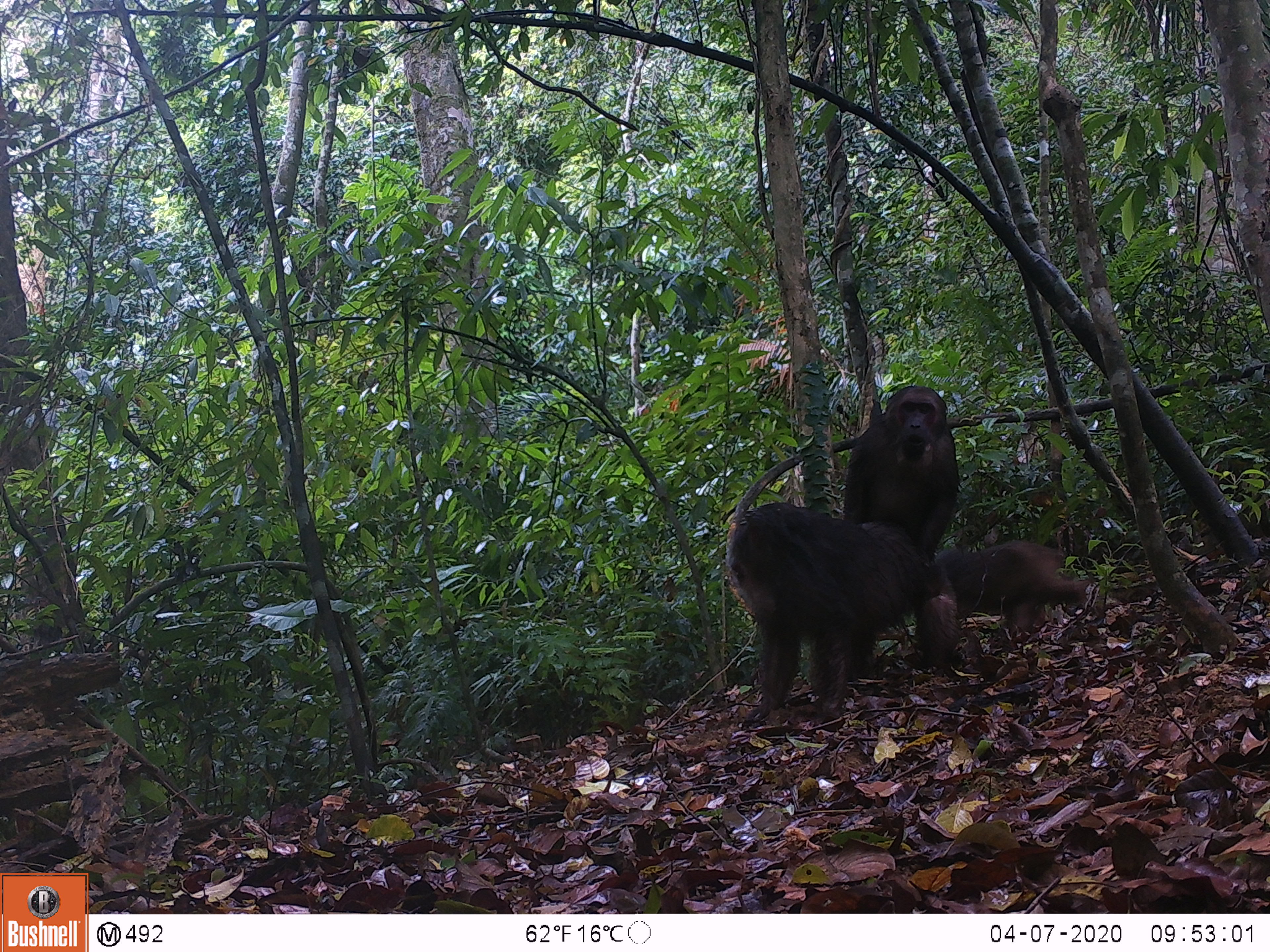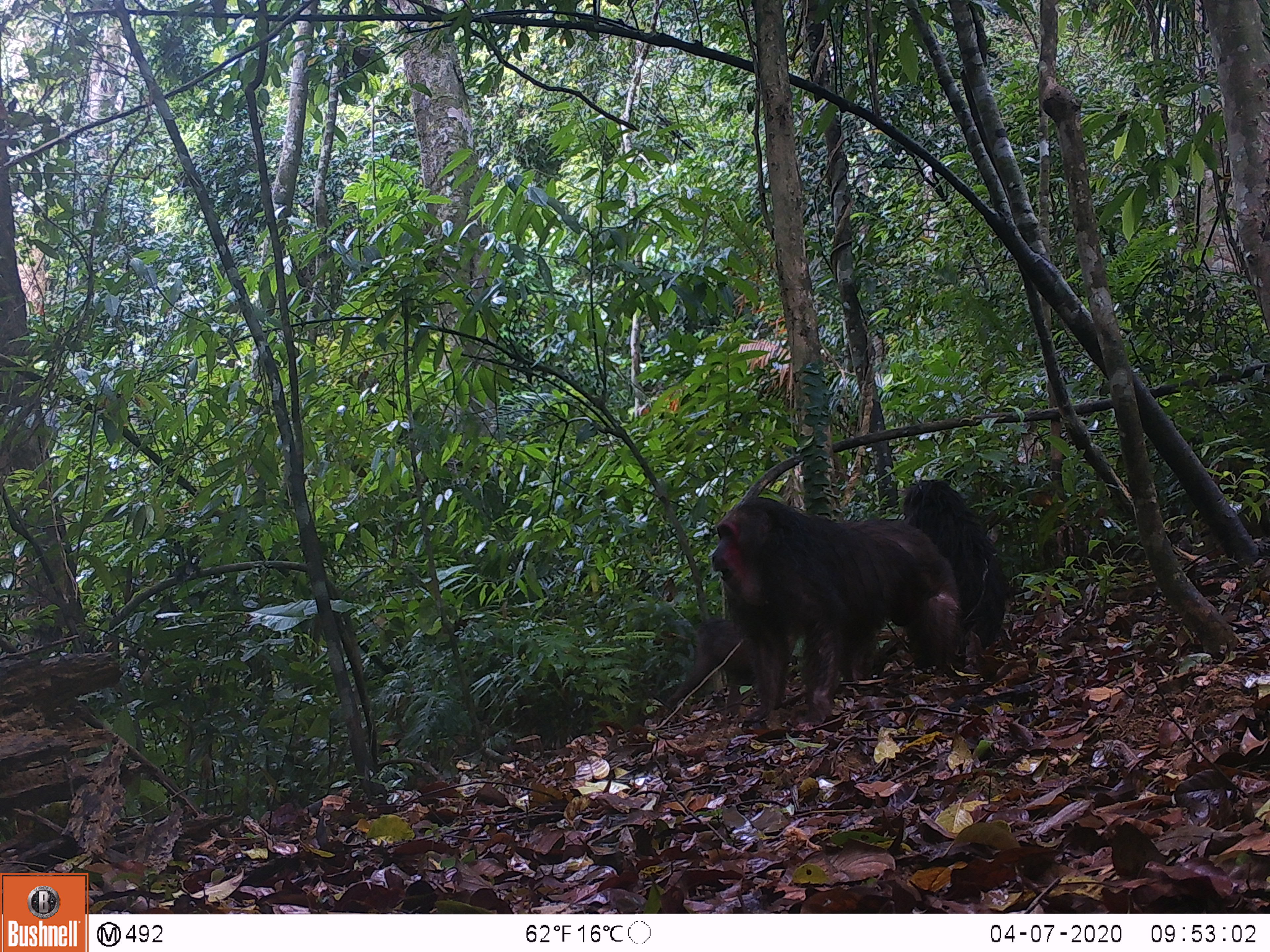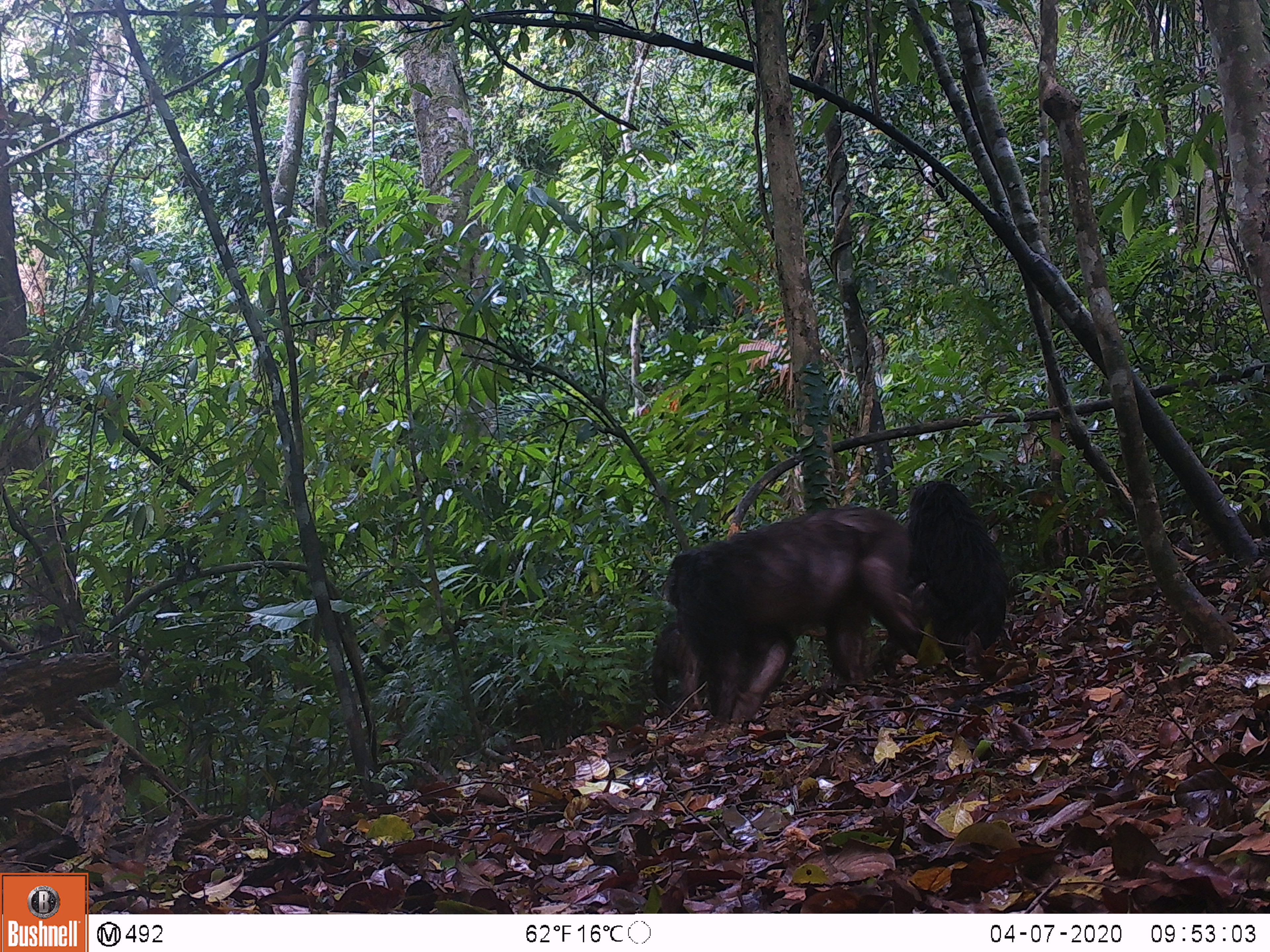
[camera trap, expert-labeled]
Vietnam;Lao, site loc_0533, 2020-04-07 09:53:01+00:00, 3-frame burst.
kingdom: Animalia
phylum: Chordata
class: Mammalia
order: Primates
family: Cercopithecidae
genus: Macaca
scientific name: Macaca arctoides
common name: stump-tailed macaque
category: stump tailed macaque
Stump tailed macaque (stump-tailed macaque) (Macaca arctoides). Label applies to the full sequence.